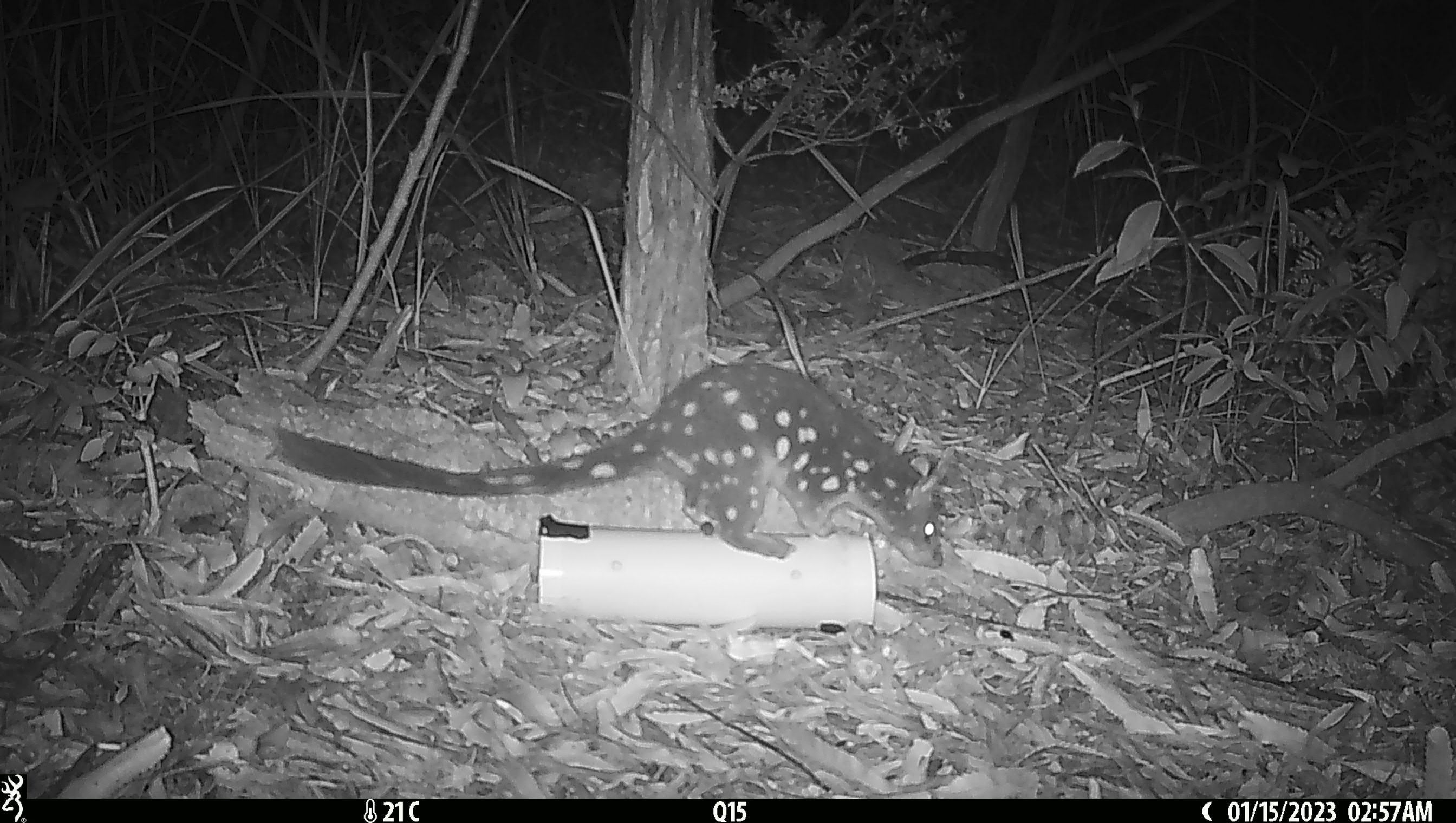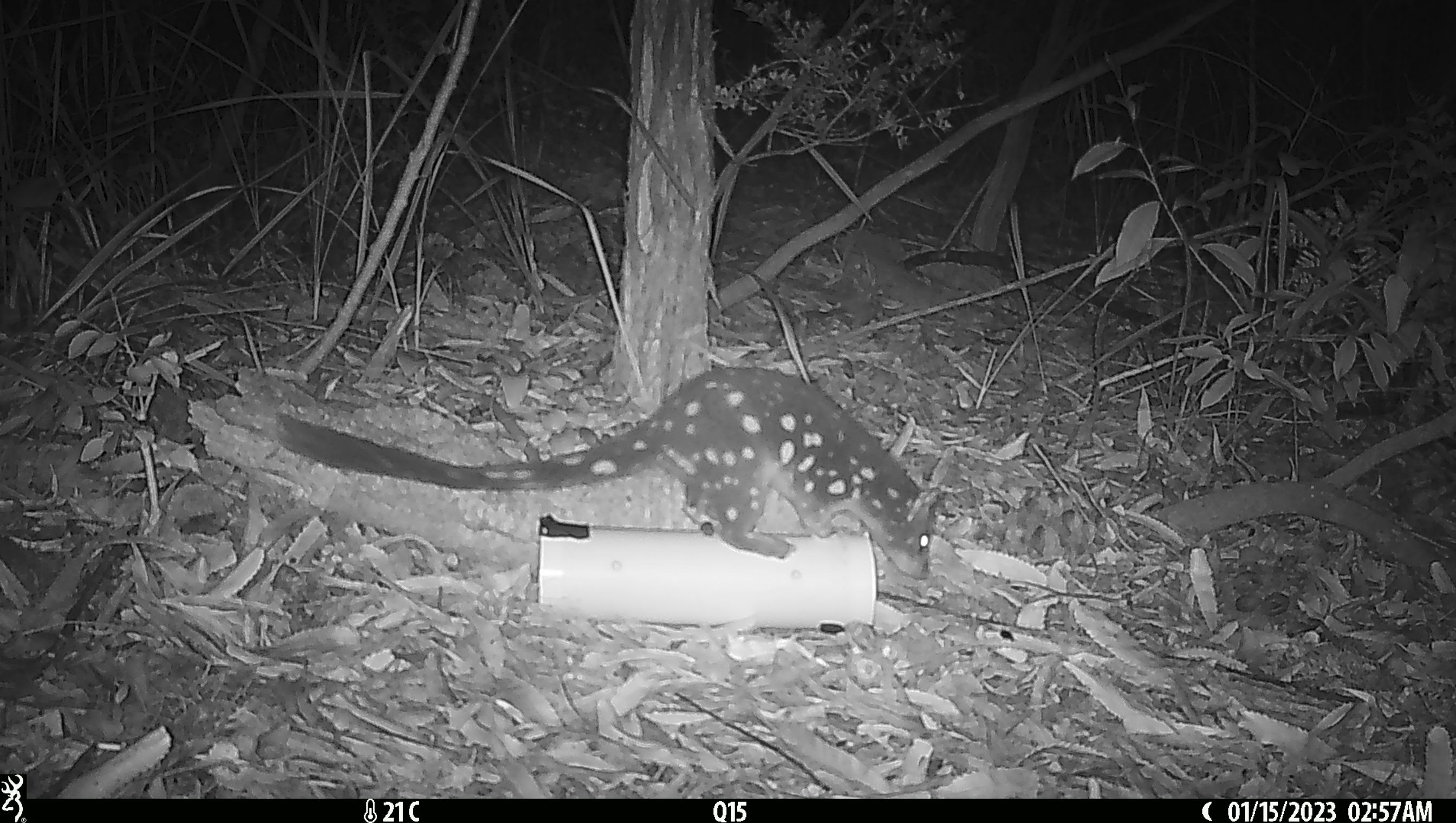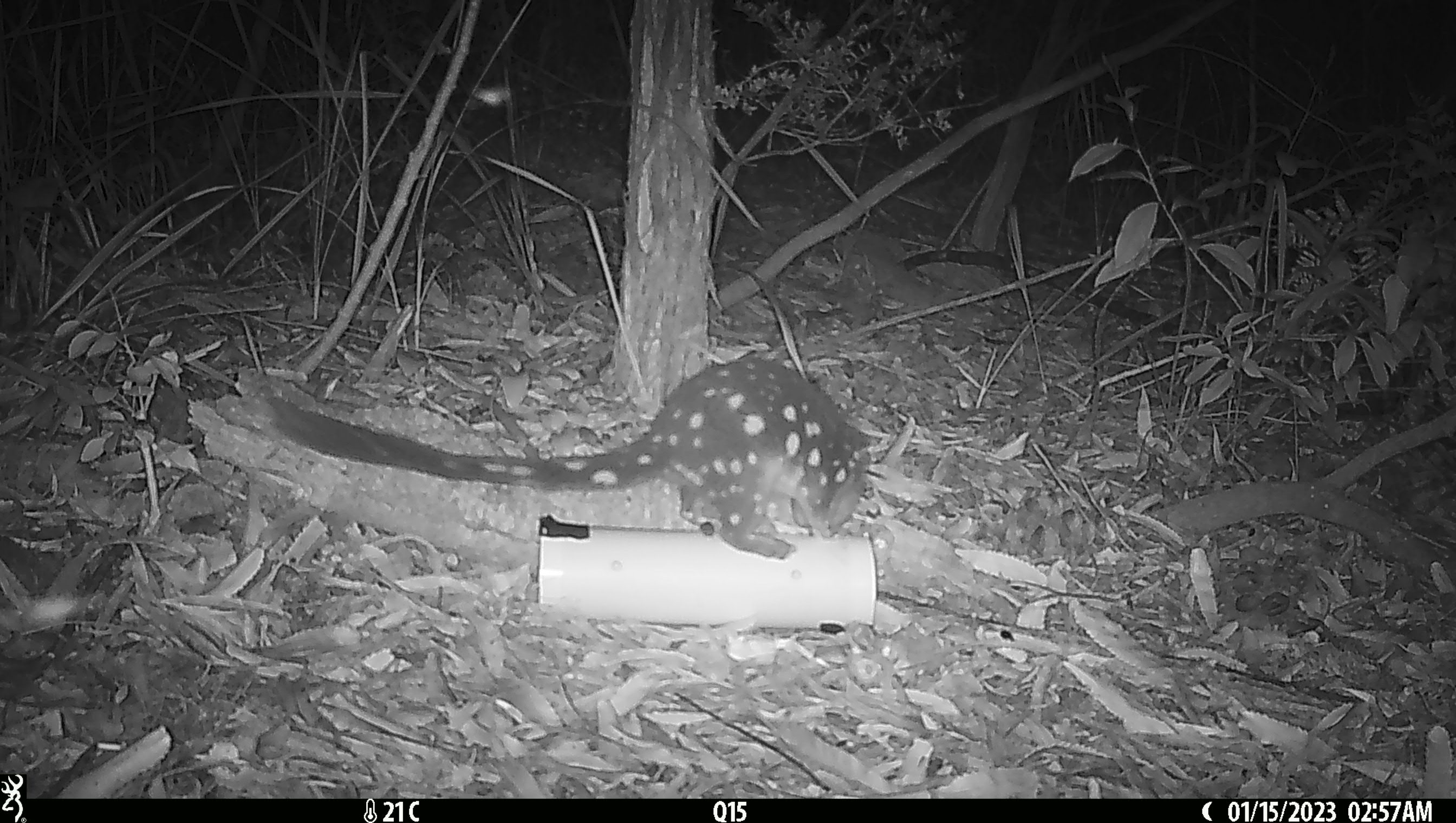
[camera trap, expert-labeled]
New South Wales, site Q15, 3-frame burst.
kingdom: Animalia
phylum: Chordata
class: Mammalia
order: Dasyuromorphia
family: Dasyuridae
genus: Dasyurus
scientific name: Dasyurus maculatus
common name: spotted-tailed quoll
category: quoll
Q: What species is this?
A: Quoll (spotted-tailed quoll) (Dasyurus maculatus).